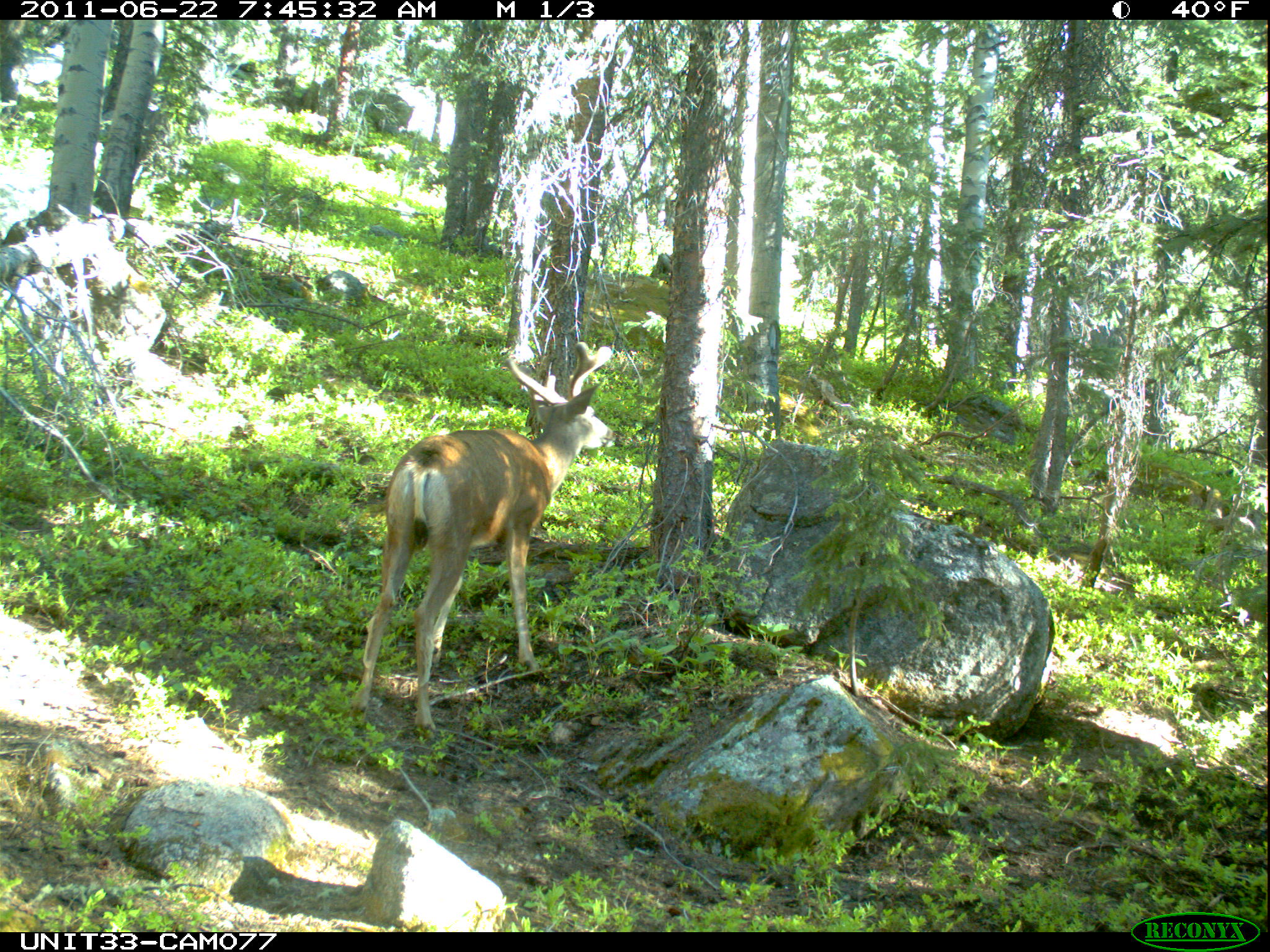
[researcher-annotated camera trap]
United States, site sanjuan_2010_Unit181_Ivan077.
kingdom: Animalia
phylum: Chordata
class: Mammalia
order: Artiodactyla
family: Cervidae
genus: Odocoileus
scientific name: Odocoileus hemionus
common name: mule deer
Odocoileus hemionus (mule deer).